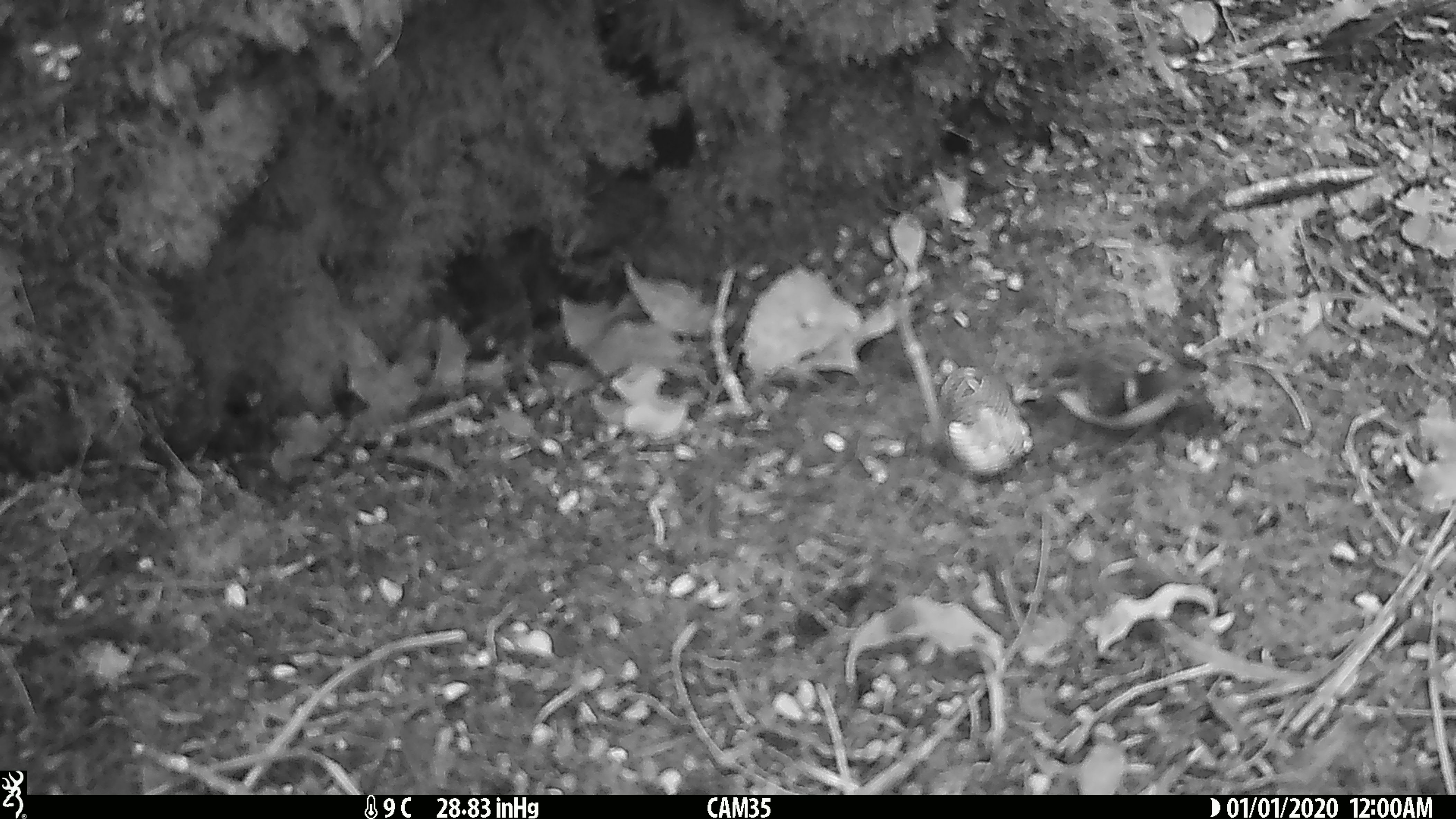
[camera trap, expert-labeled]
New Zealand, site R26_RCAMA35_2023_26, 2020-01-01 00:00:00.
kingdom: Animalia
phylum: Chordata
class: Aves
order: Passeriformes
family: Acanthisittidae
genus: Acanthisitta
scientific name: Acanthisitta chloris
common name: rifleman